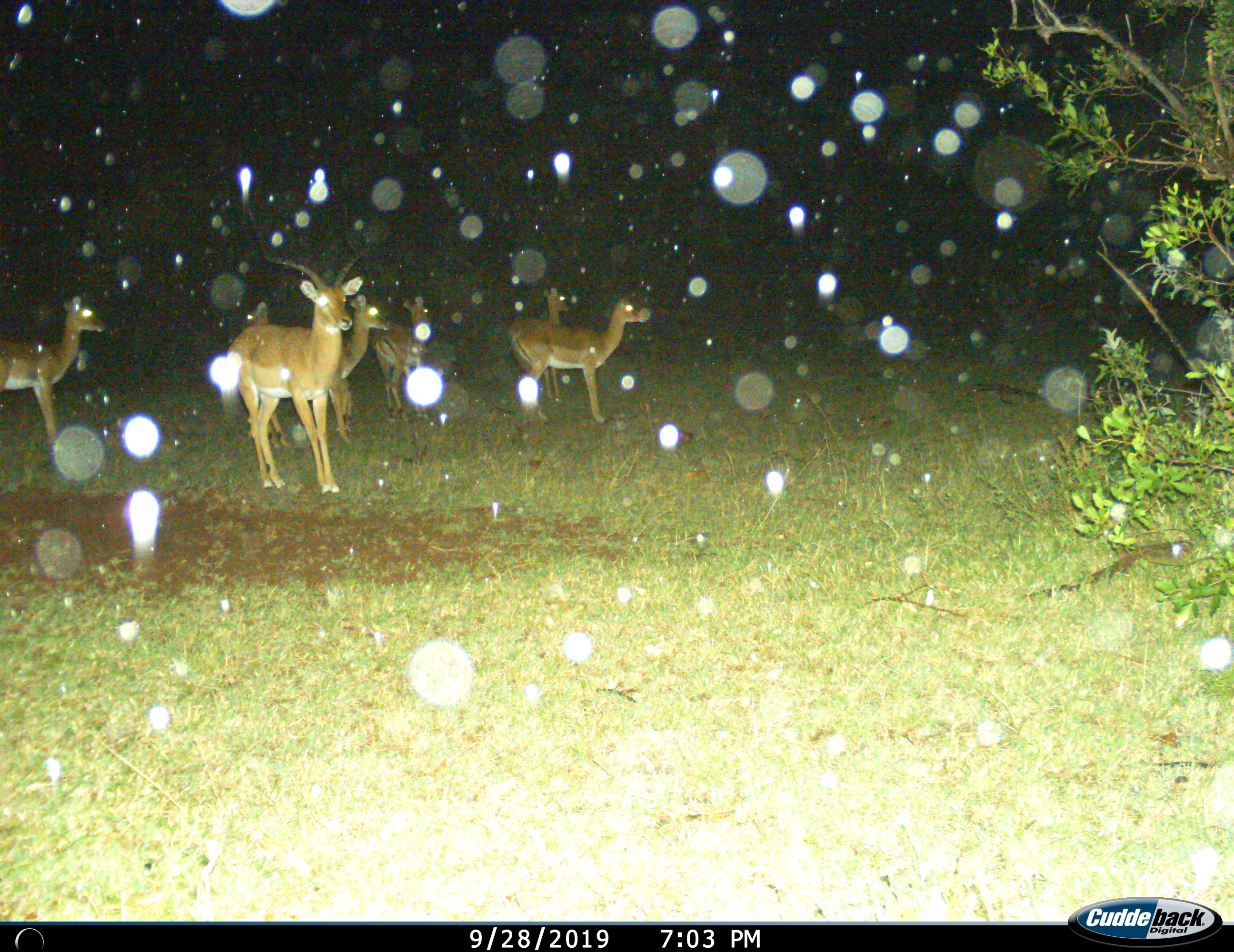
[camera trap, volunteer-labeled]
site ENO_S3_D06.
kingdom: Animalia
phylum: Chordata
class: Mammalia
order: Artiodactyla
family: Bovidae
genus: Aepyceros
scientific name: Aepyceros melampus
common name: impala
Impala (Aepyceros melampus), count 6. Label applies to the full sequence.